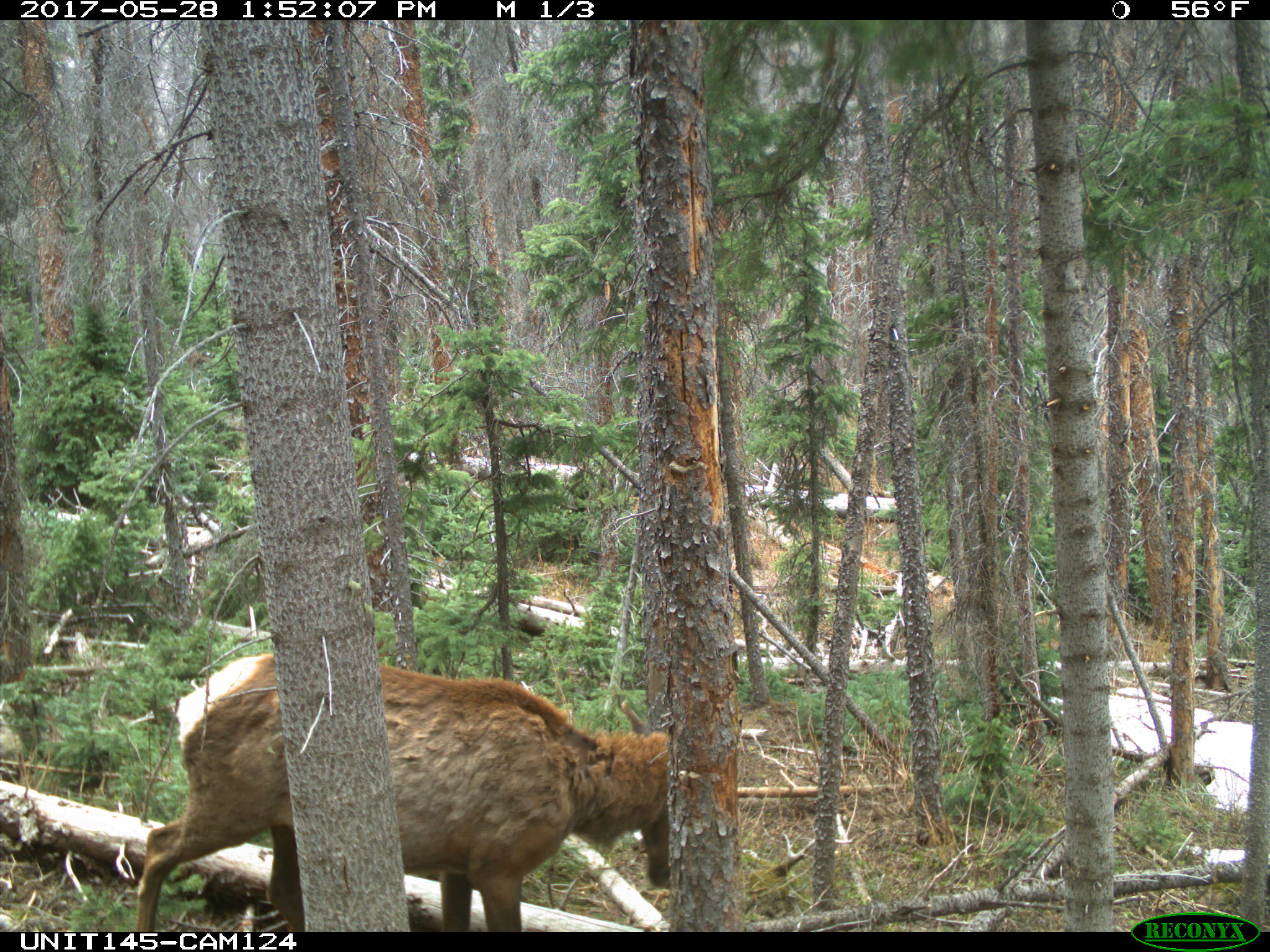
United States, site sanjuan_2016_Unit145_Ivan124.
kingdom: Animalia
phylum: Chordata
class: Mammalia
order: Artiodactyla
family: Cervidae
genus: Cervus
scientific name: Cervus elaphus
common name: red deer